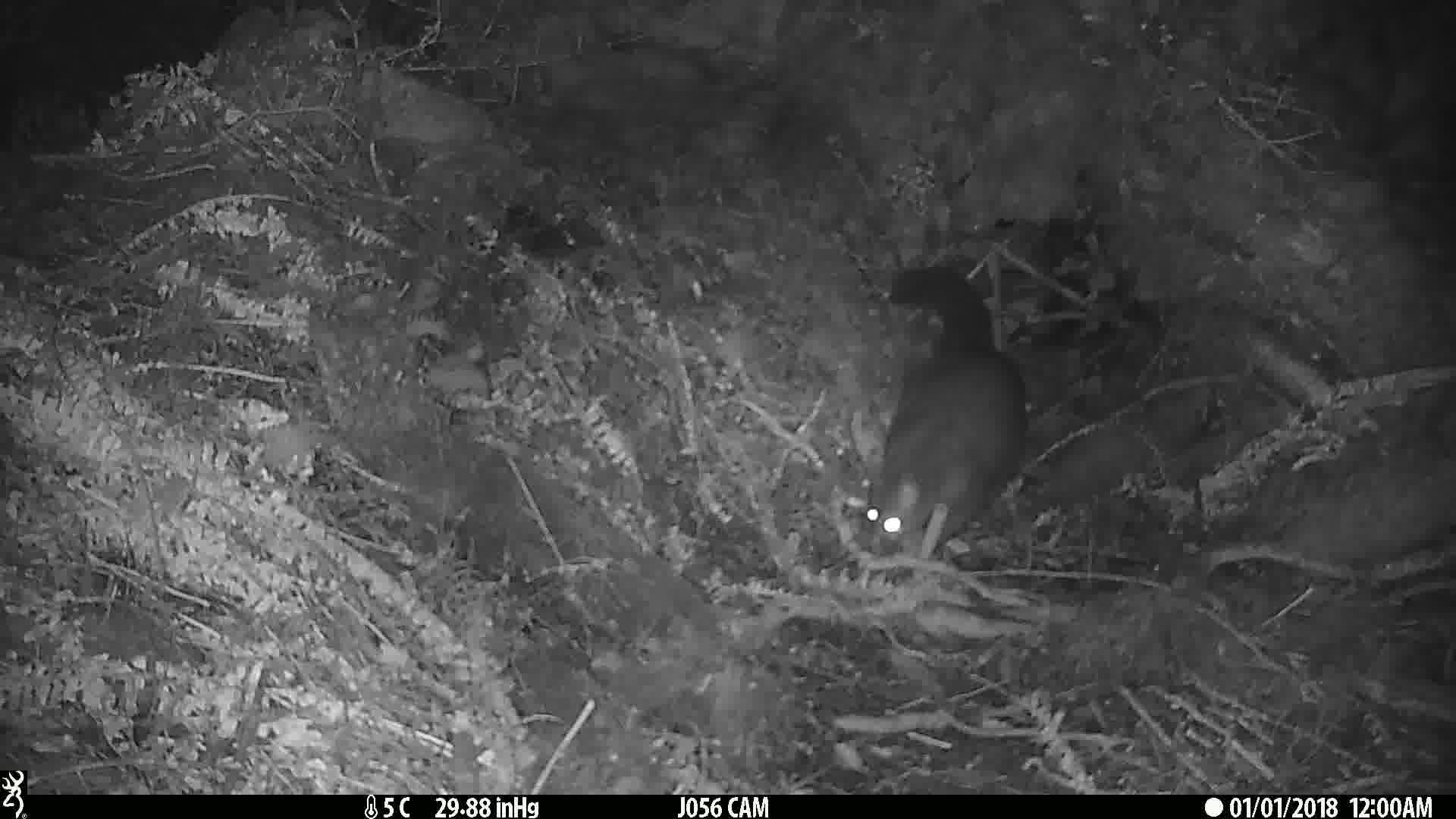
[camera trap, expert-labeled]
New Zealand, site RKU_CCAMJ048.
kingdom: Animalia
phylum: Chordata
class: Mammalia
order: Diprotodontia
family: Phalangeridae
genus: Trichosurus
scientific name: Trichosurus vulpecula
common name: common brushtail possum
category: possum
Possum (common brushtail possum) (Trichosurus vulpecula).